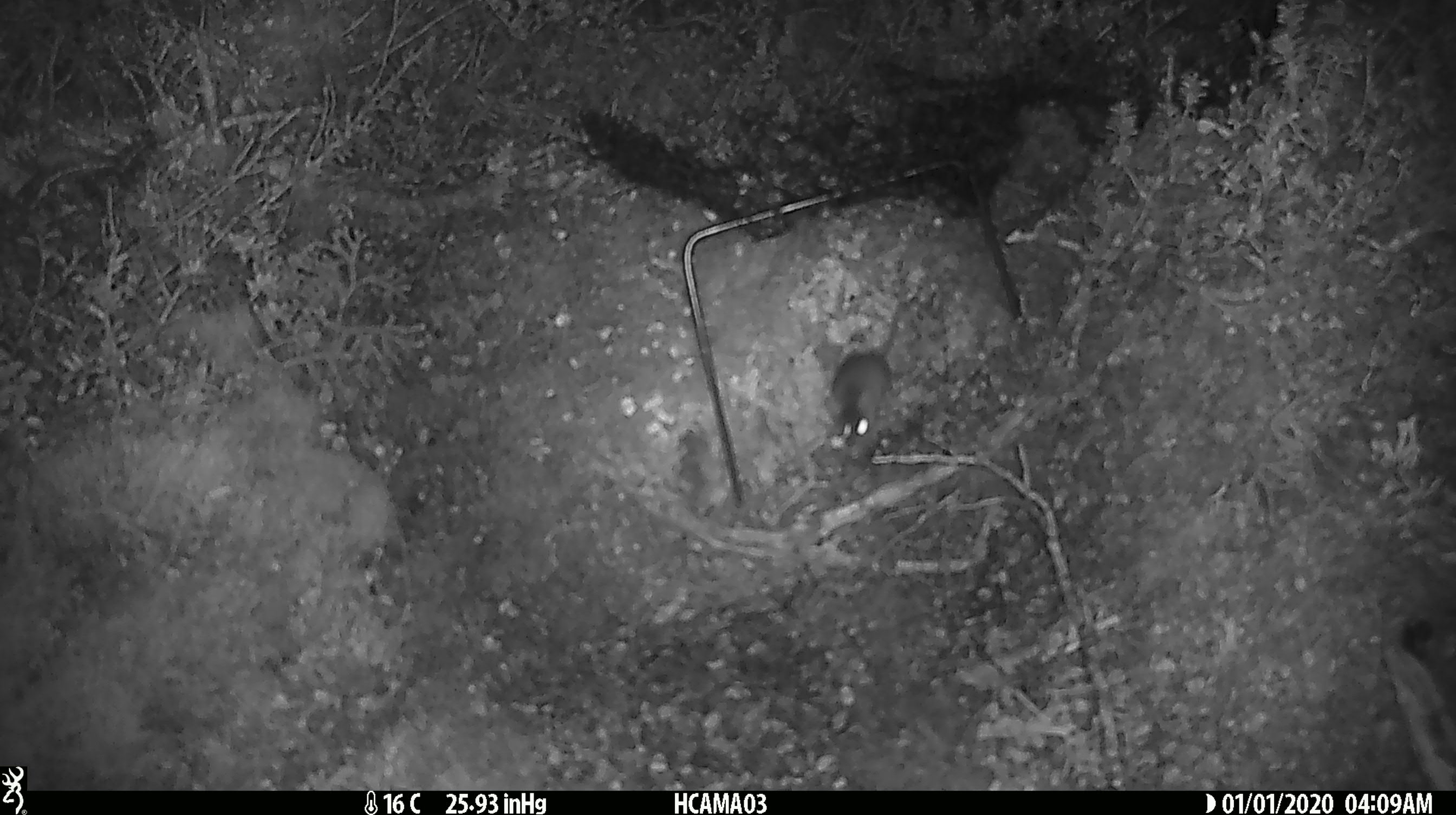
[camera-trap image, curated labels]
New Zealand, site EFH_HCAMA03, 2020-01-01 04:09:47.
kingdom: Animalia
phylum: Chordata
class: Mammalia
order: Rodentia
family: Muridae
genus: Mus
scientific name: Mus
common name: mouse